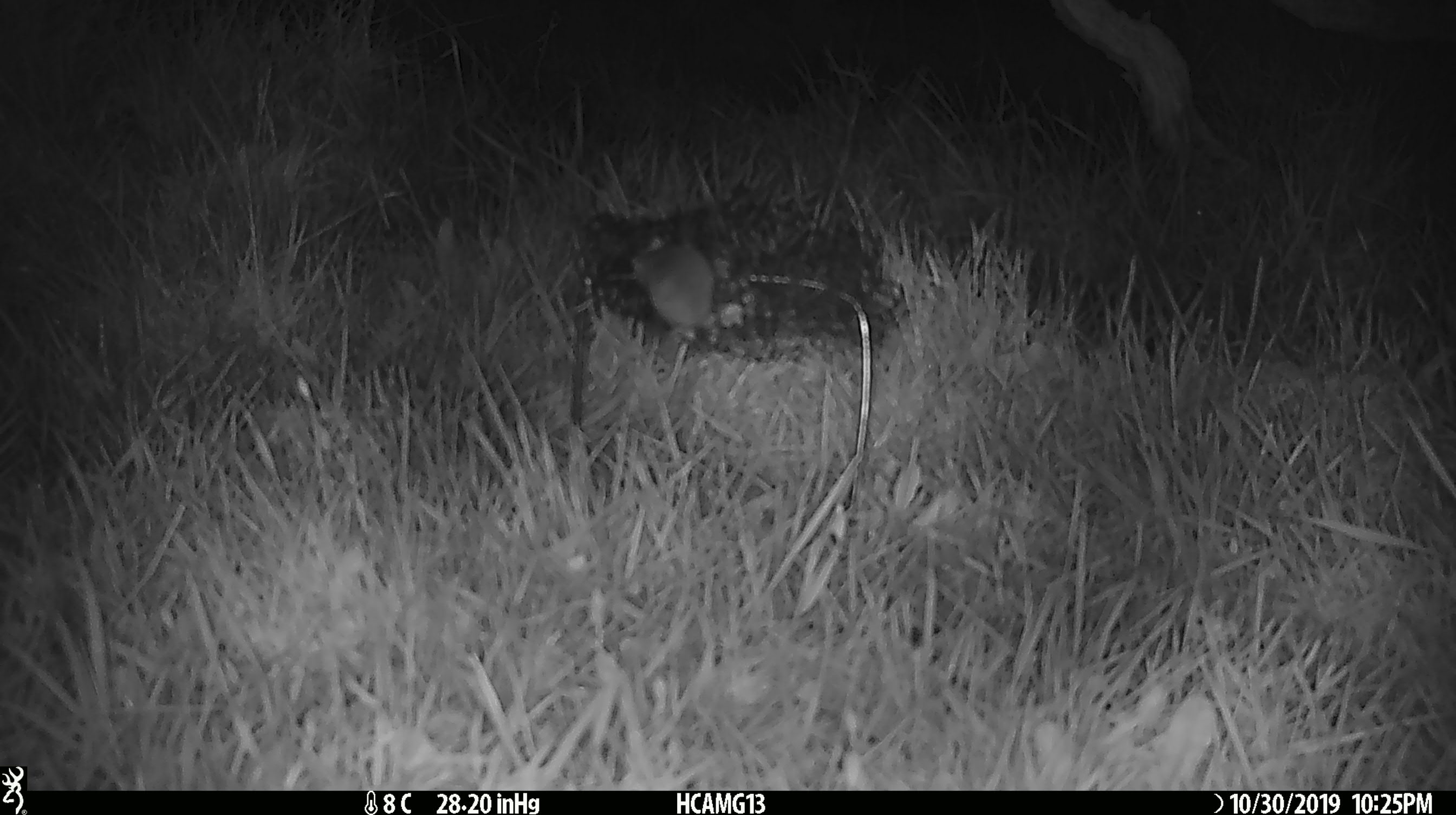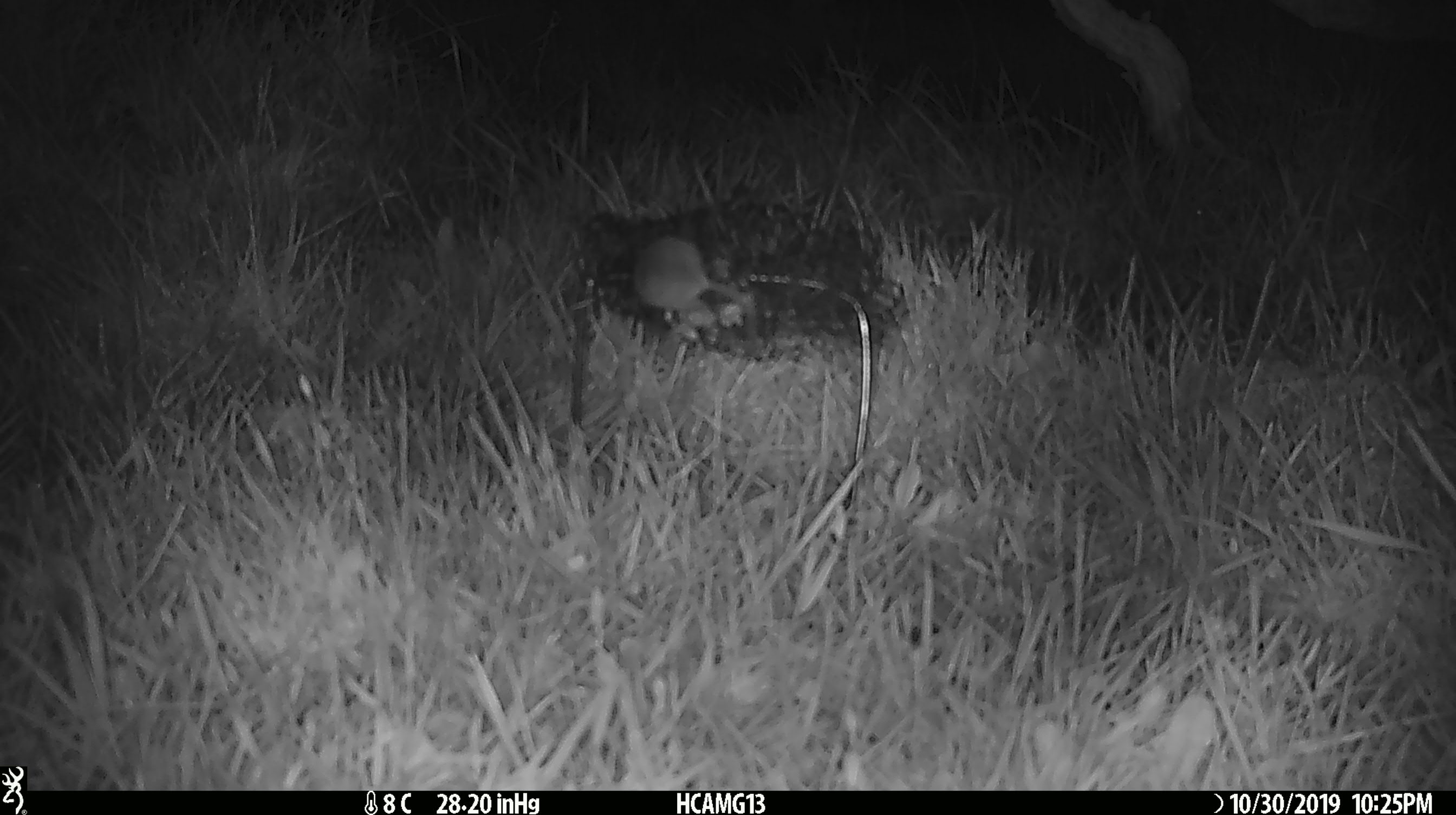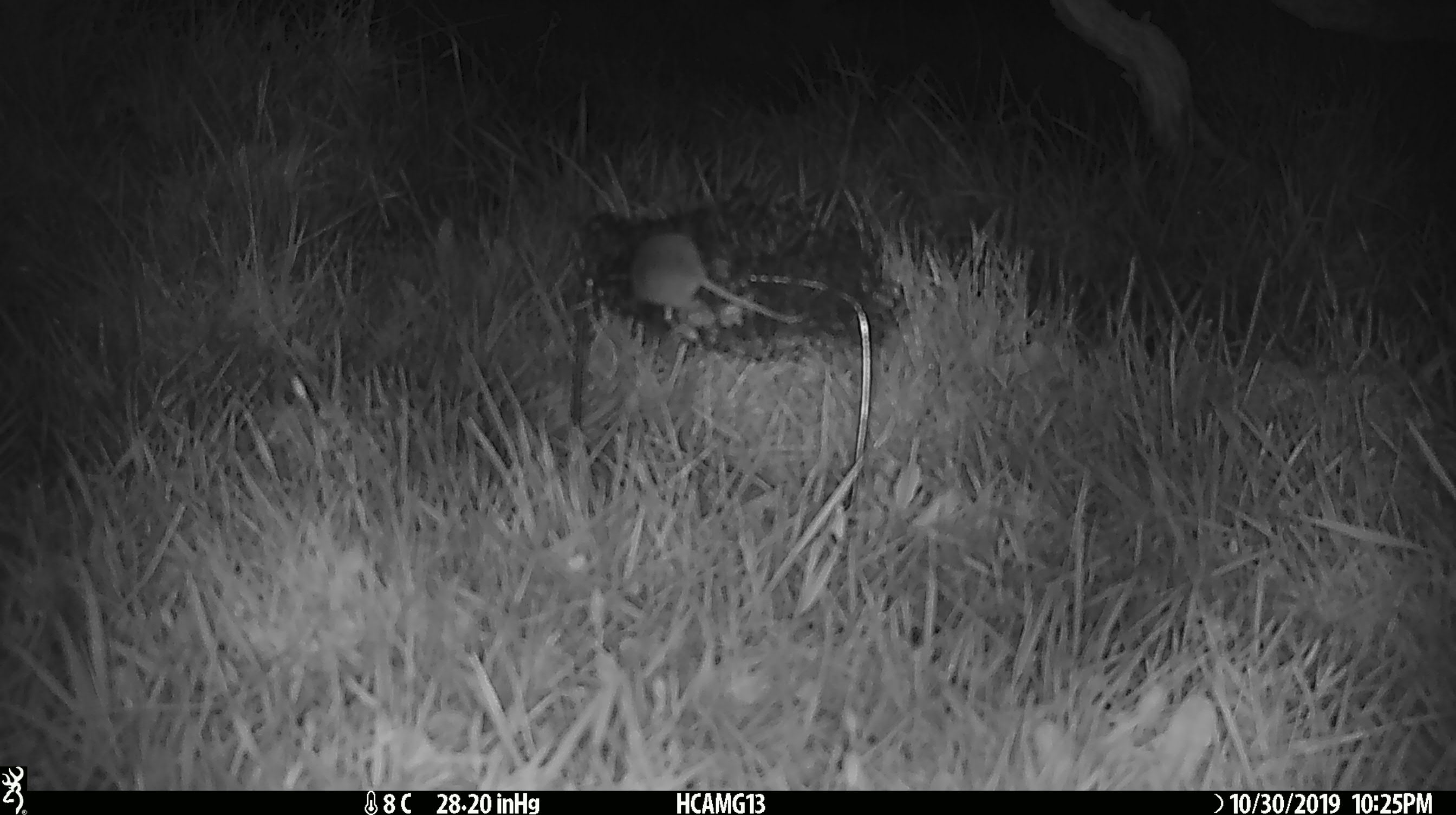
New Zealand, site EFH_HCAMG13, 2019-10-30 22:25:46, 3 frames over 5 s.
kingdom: Animalia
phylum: Chordata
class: Mammalia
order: Rodentia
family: Muridae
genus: Mus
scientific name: Mus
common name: mouse